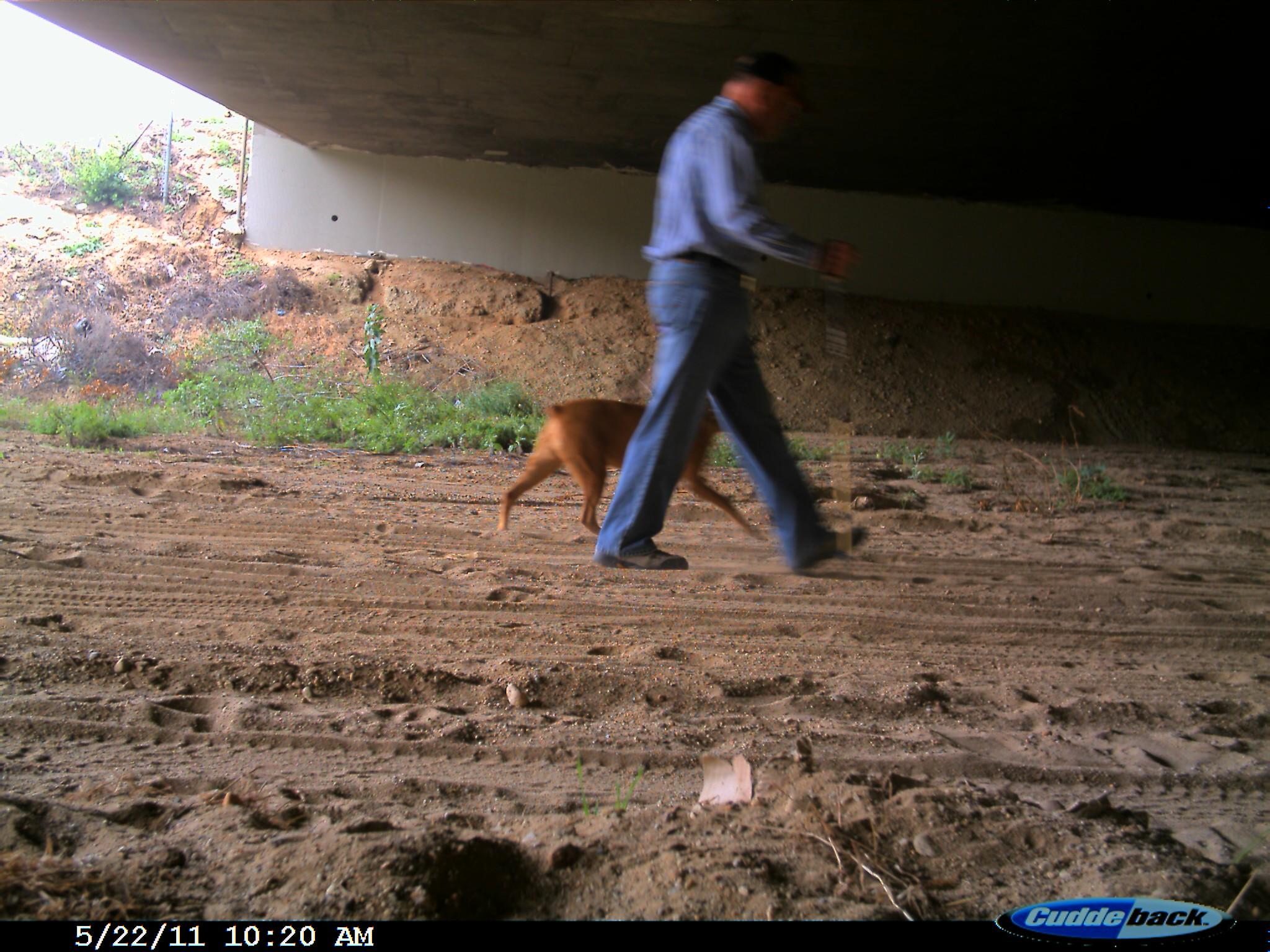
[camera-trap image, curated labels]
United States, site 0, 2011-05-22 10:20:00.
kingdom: Animalia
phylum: Chordata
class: Mammalia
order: Carnivora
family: Canidae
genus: Canis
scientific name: Canis familiaris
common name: domestic dog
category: dog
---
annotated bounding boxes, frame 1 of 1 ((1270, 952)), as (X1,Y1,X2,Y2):
dog: (487,365,808,576)